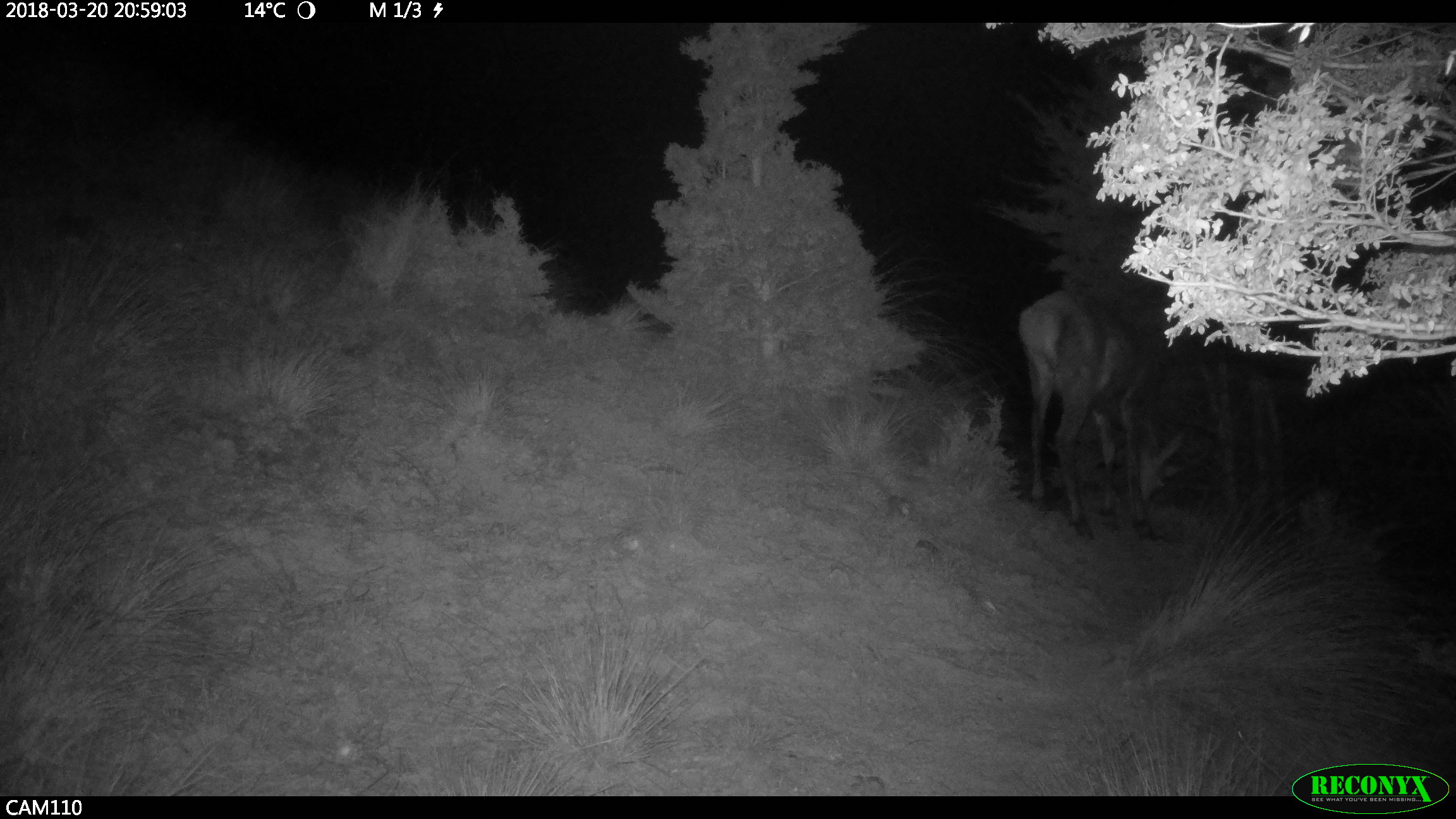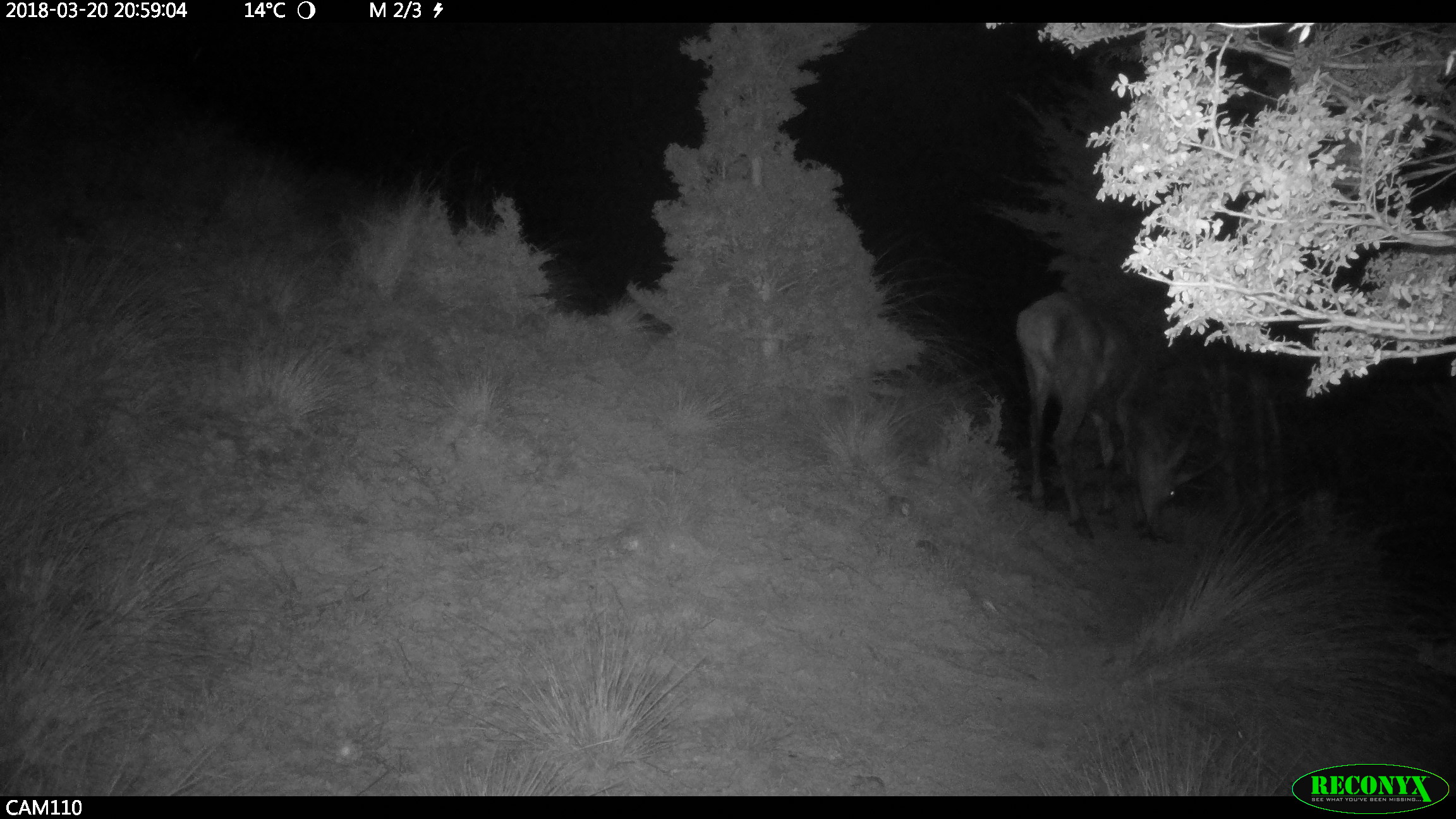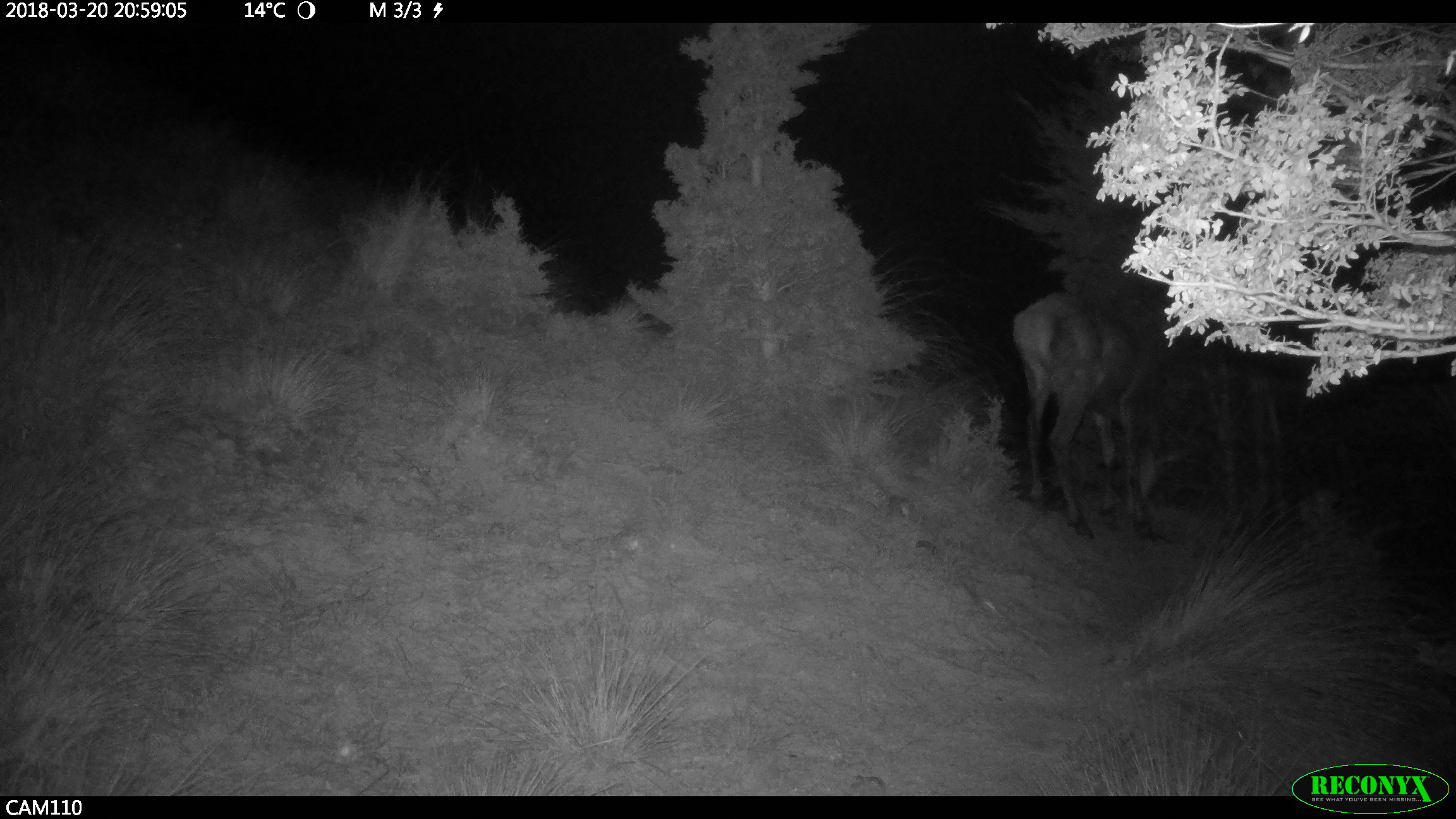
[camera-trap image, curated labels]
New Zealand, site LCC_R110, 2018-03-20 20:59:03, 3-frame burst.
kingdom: Animalia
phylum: Chordata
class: Mammalia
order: Artiodactyla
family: Cervidae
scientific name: Cervidae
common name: deer